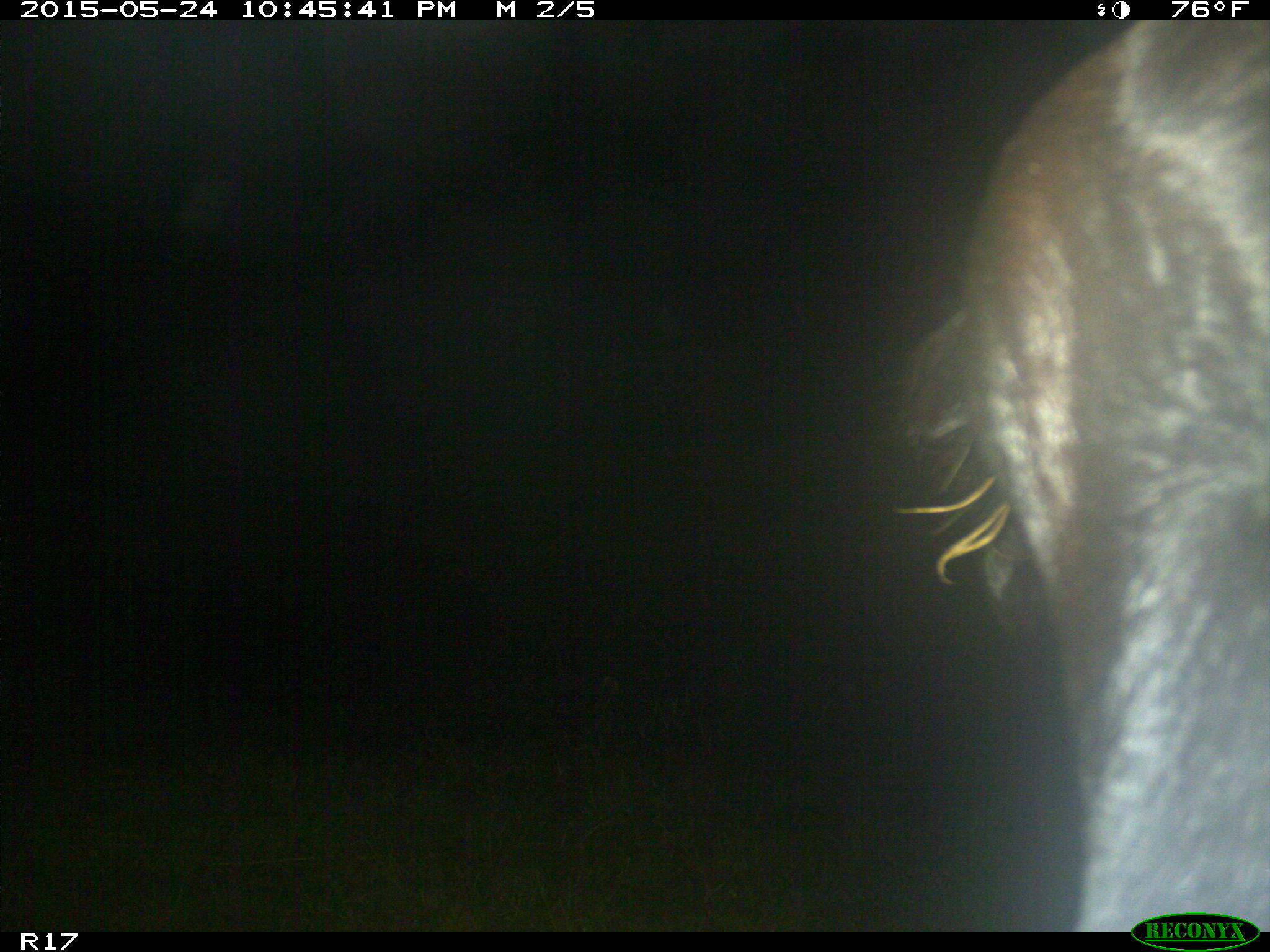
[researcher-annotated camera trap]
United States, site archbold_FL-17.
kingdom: Animalia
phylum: Chordata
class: Mammalia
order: Artiodactyla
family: Bovidae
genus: Bos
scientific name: Bos taurus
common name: domestic cow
Bos taurus (domestic cow).